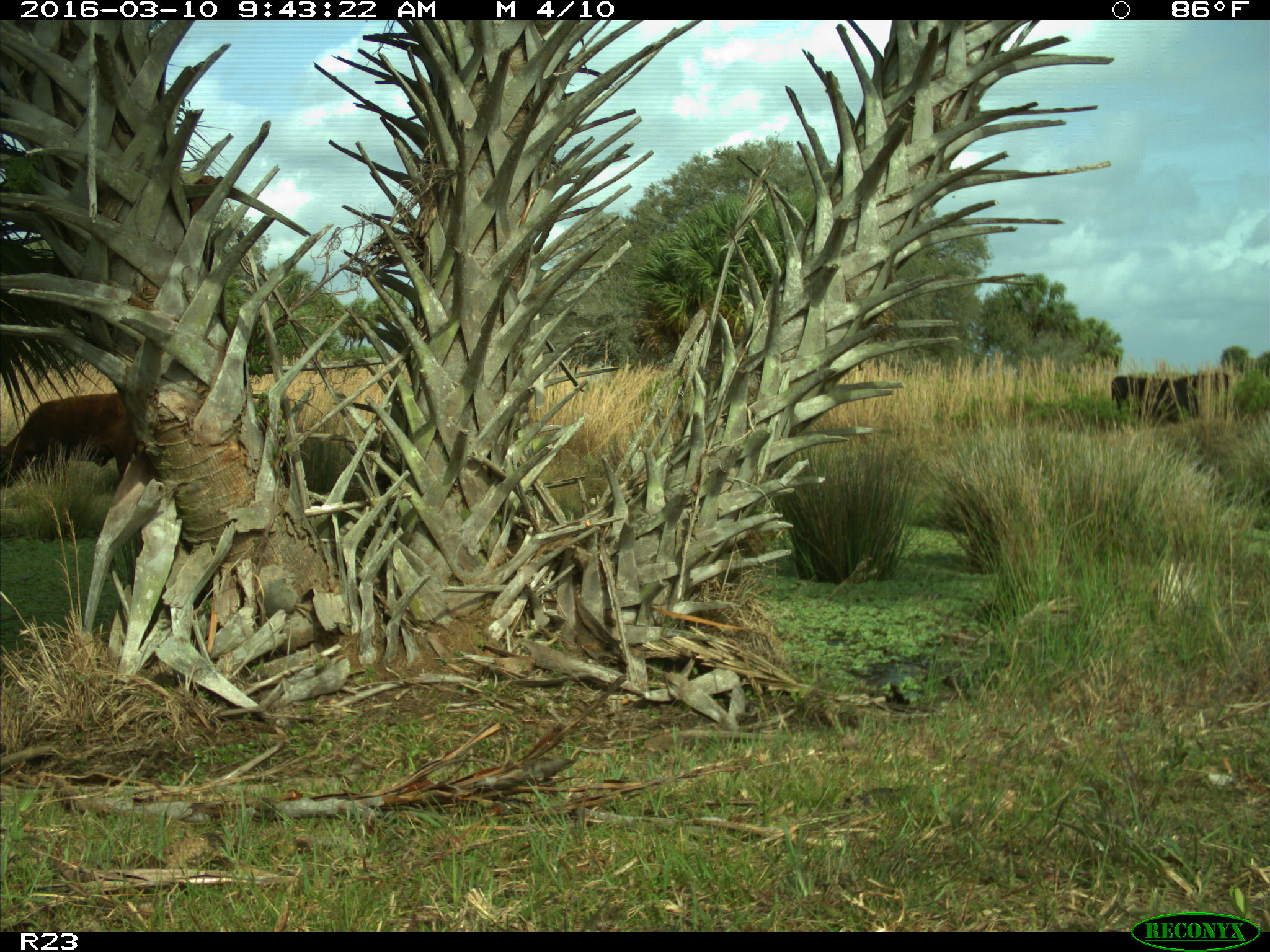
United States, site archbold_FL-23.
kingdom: Animalia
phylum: Chordata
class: Mammalia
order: Artiodactyla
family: Bovidae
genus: Bos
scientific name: Bos taurus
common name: domestic cow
Bos taurus (domestic cow).